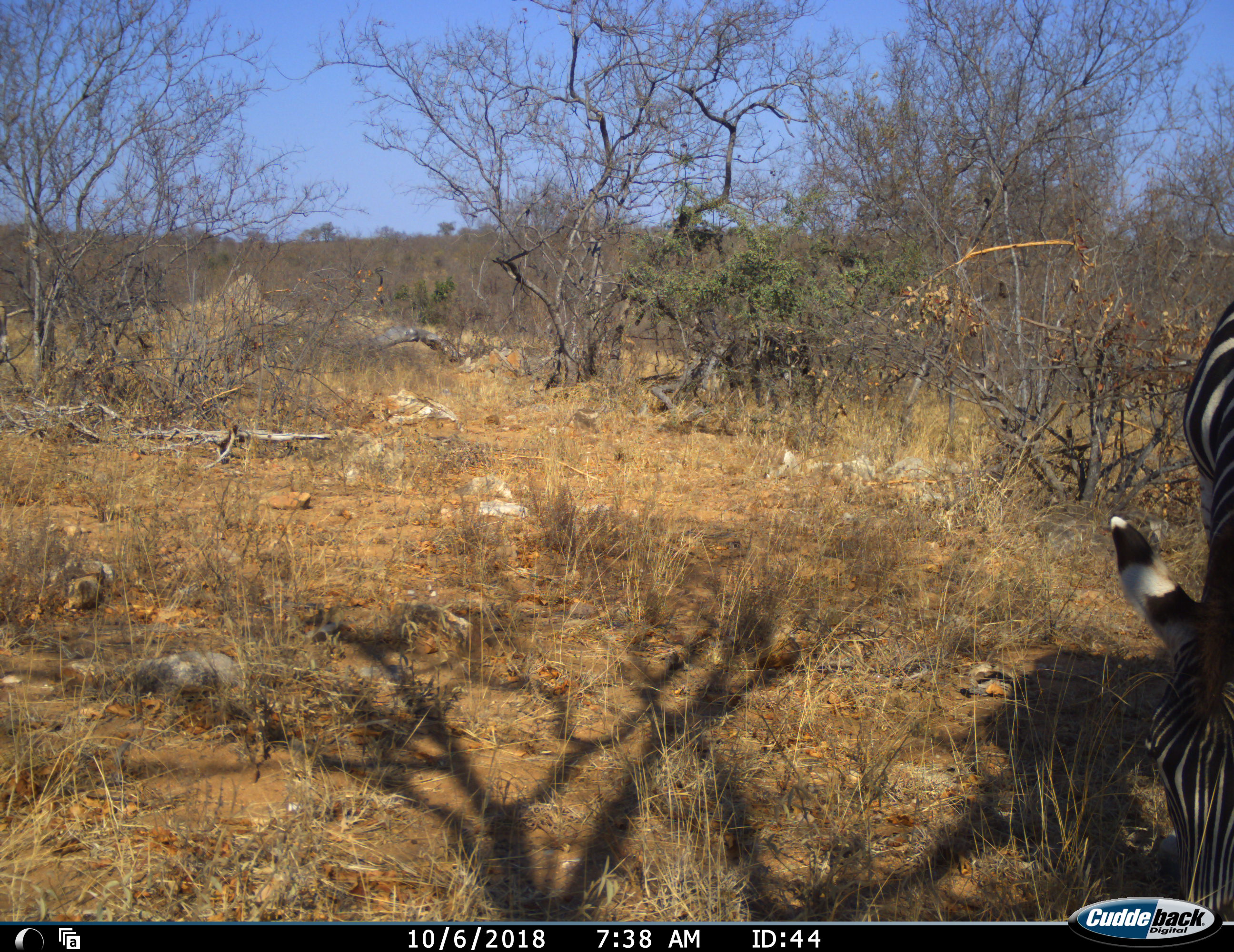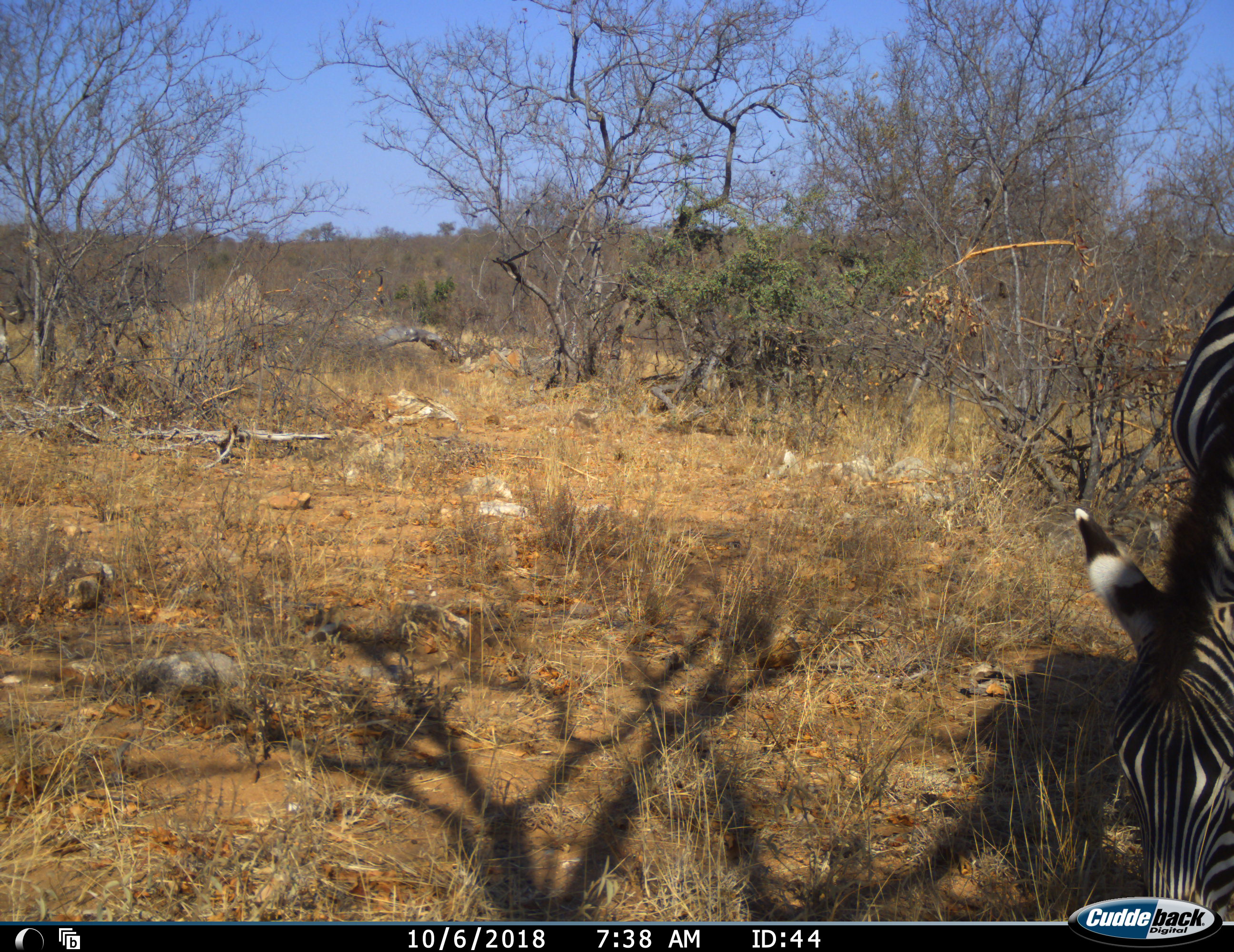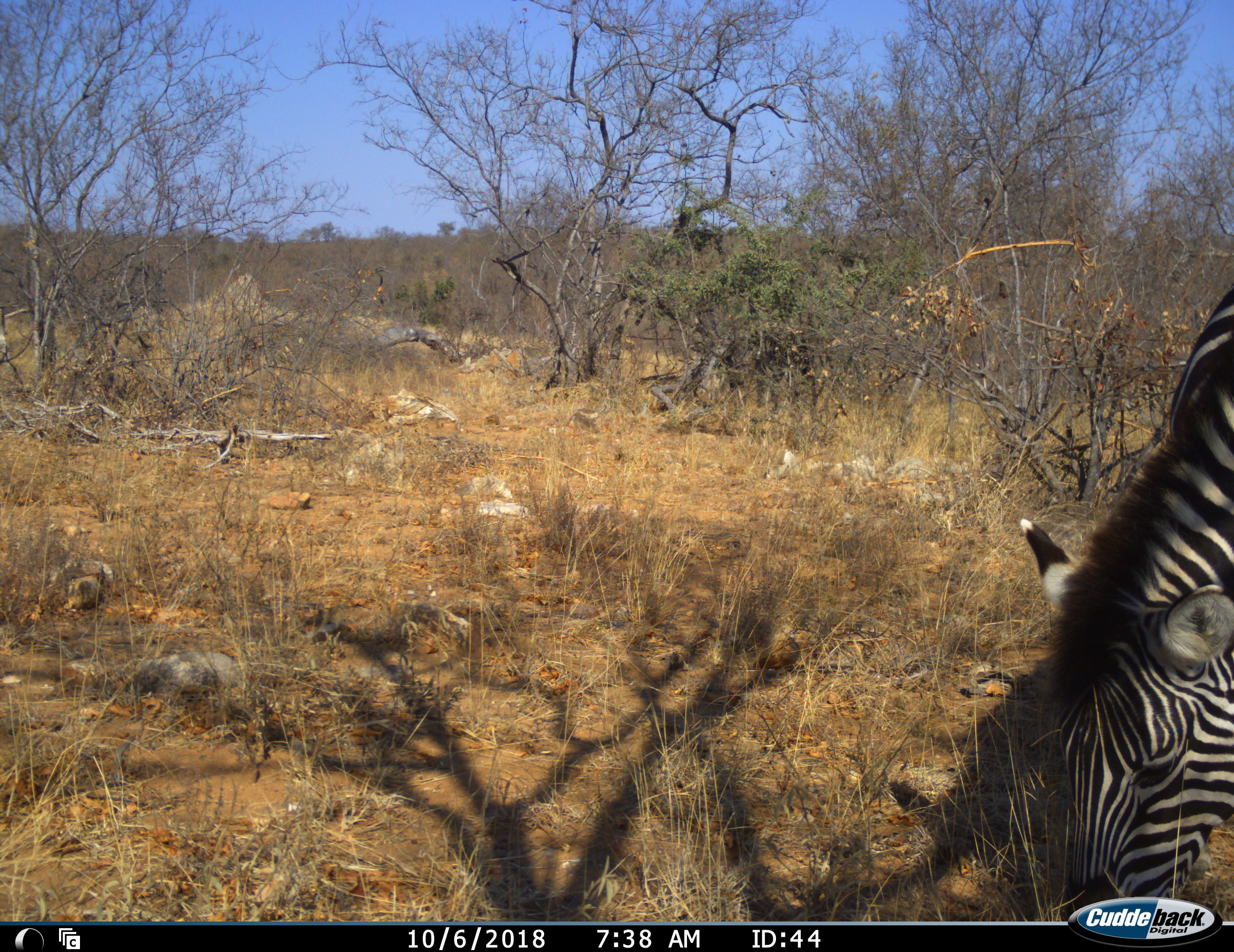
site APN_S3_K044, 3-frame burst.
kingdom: Animalia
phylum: Chordata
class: Mammalia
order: Perissodactyla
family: Equidae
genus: Equus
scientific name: Equus quagga burchellii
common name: burchell's zebra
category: zebraburchells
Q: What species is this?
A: Zebraburchells (burchell's zebra) (Equus quagga burchellii).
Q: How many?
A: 1.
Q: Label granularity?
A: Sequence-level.